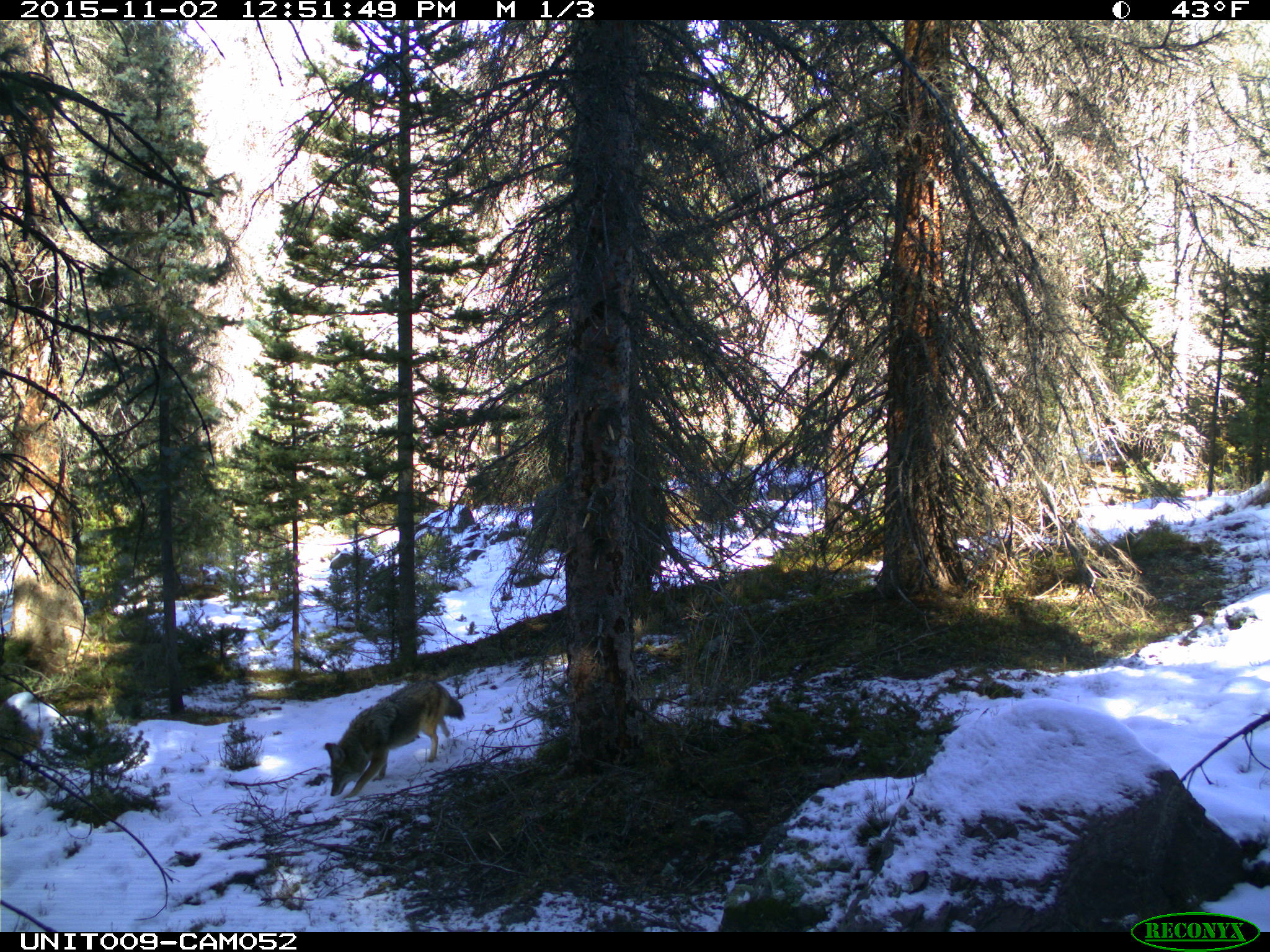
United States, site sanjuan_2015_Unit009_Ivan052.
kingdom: Animalia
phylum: Chordata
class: Mammalia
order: Carnivora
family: Canidae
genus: Canis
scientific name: Canis latrans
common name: coyote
Canis latrans (coyote).